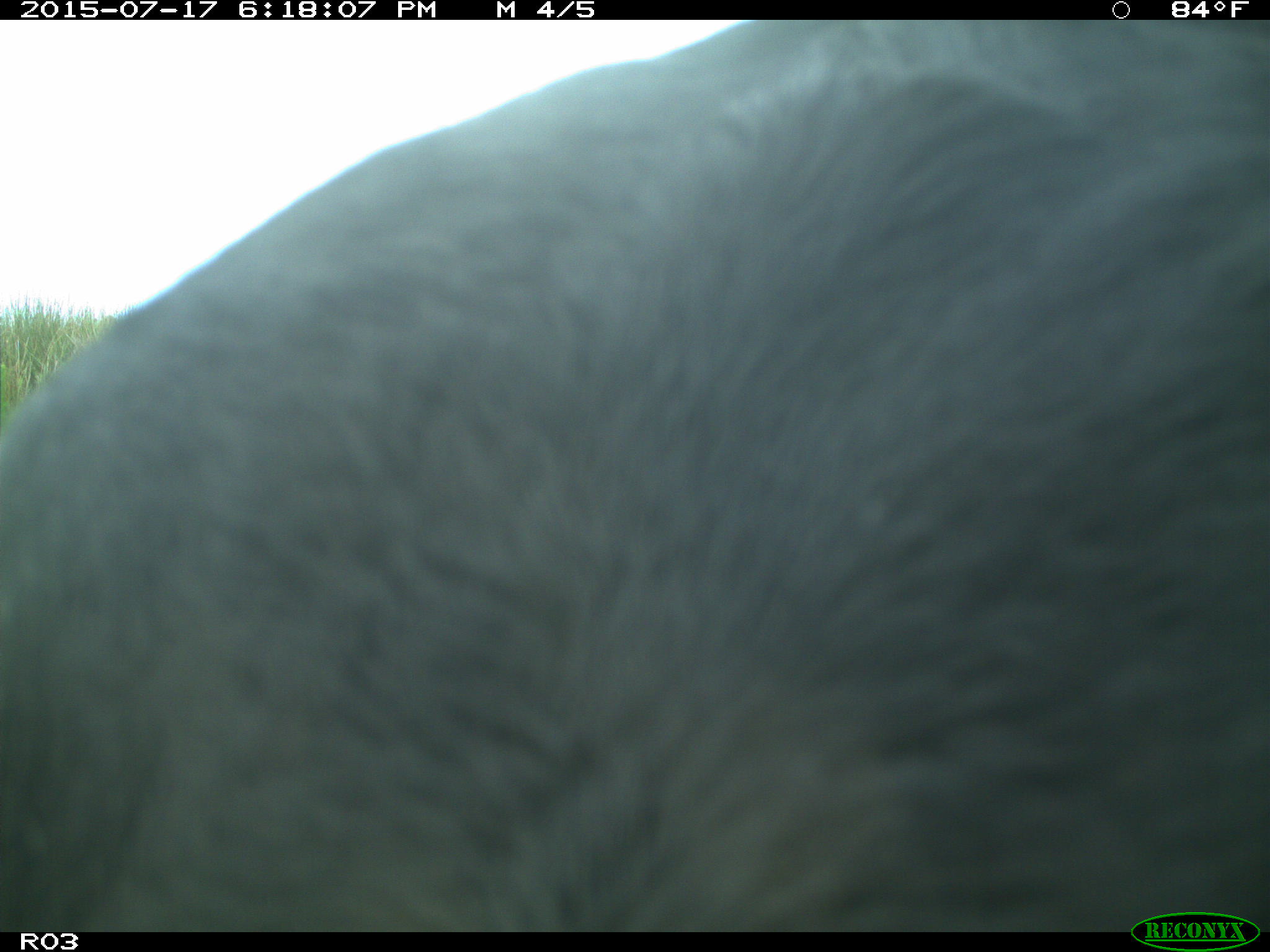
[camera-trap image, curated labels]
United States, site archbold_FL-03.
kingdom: Animalia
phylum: Chordata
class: Mammalia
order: Artiodactyla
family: Bovidae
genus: Bos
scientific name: Bos taurus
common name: domestic cow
Bos taurus (domestic cow).